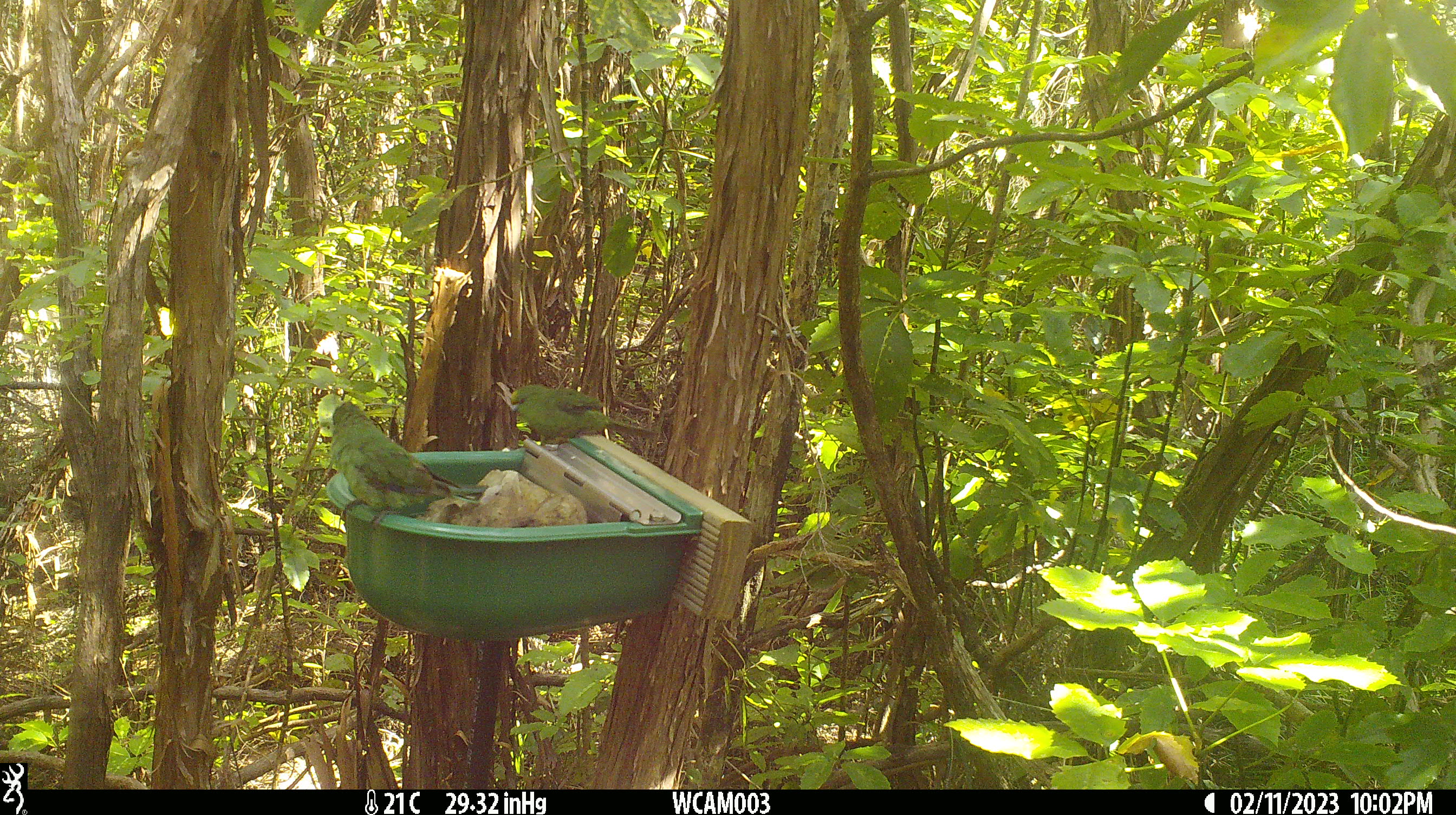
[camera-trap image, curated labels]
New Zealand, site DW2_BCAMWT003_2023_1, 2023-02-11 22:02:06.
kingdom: Animalia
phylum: Chordata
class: Aves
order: Psittaciformes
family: Psittaculidae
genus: Cyanoramphus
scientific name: Cyanoramphus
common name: parakeet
Parakeet (Cyanoramphus).